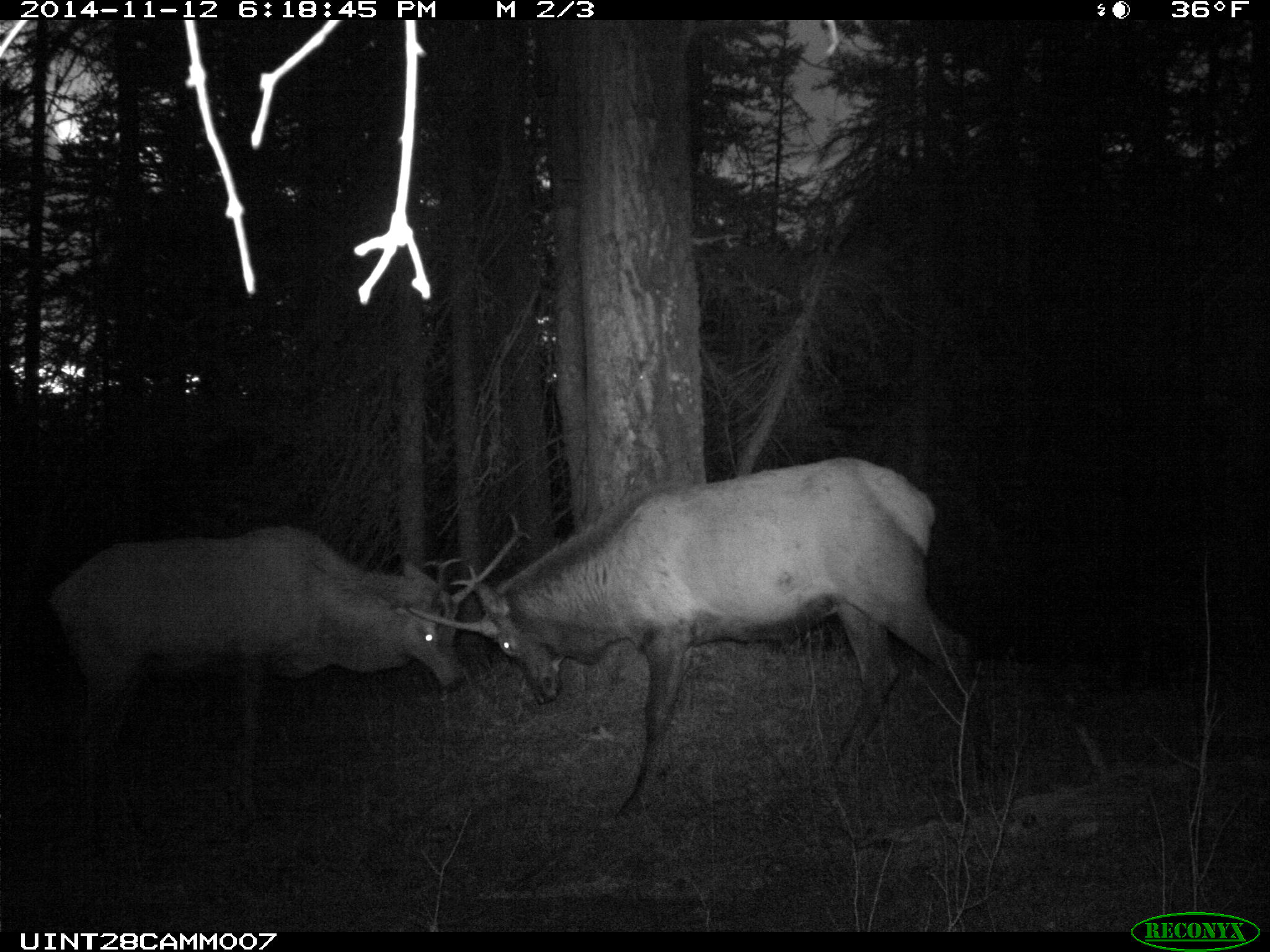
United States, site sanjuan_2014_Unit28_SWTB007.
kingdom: Animalia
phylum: Chordata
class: Mammalia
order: Artiodactyla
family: Cervidae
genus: Cervus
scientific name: Cervus elaphus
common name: red deer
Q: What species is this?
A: Cervus elaphus (red deer).